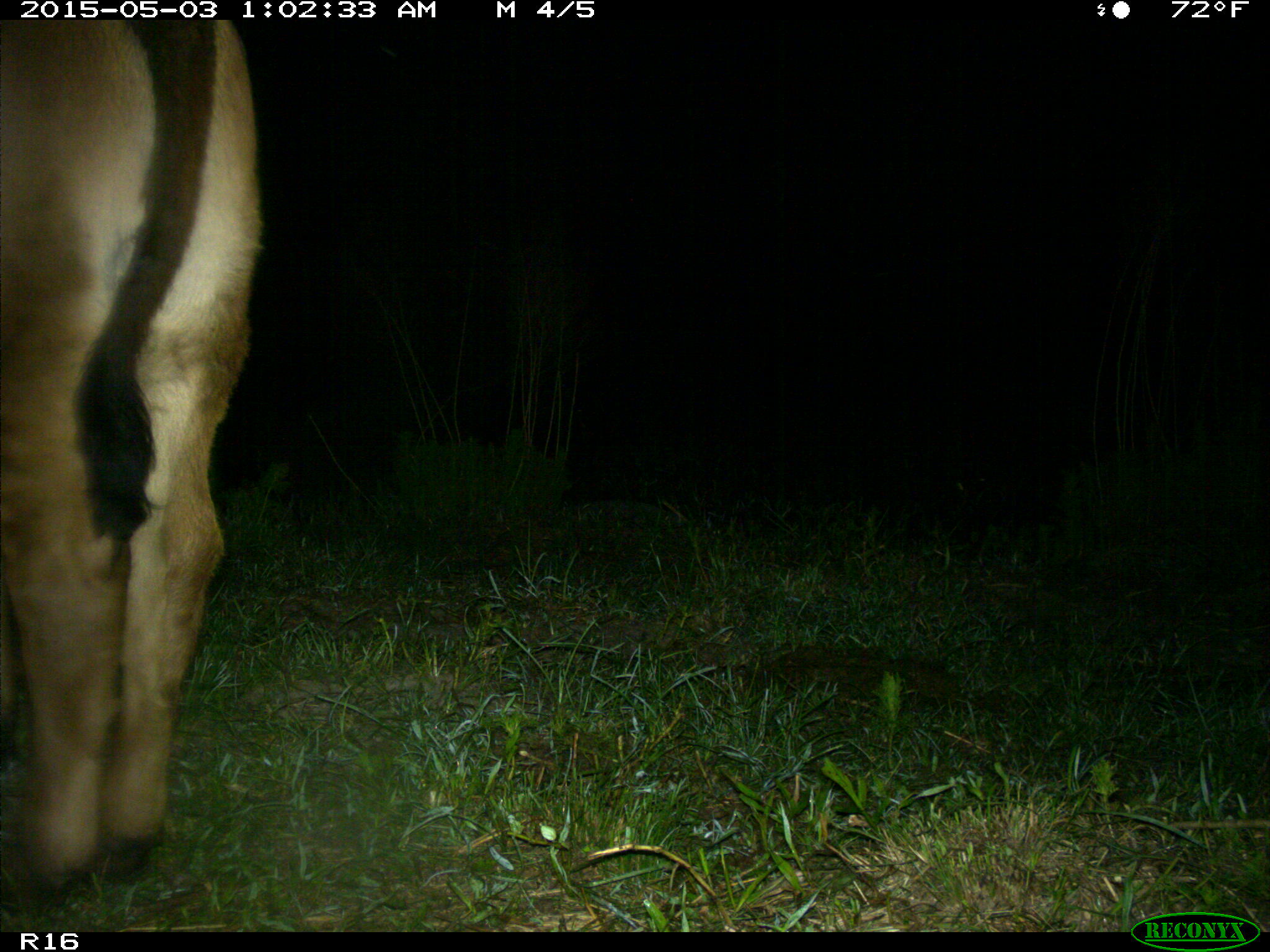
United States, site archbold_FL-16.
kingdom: Animalia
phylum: Chordata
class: Mammalia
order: Artiodactyla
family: Bovidae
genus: Bos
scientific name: Bos taurus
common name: domestic cow